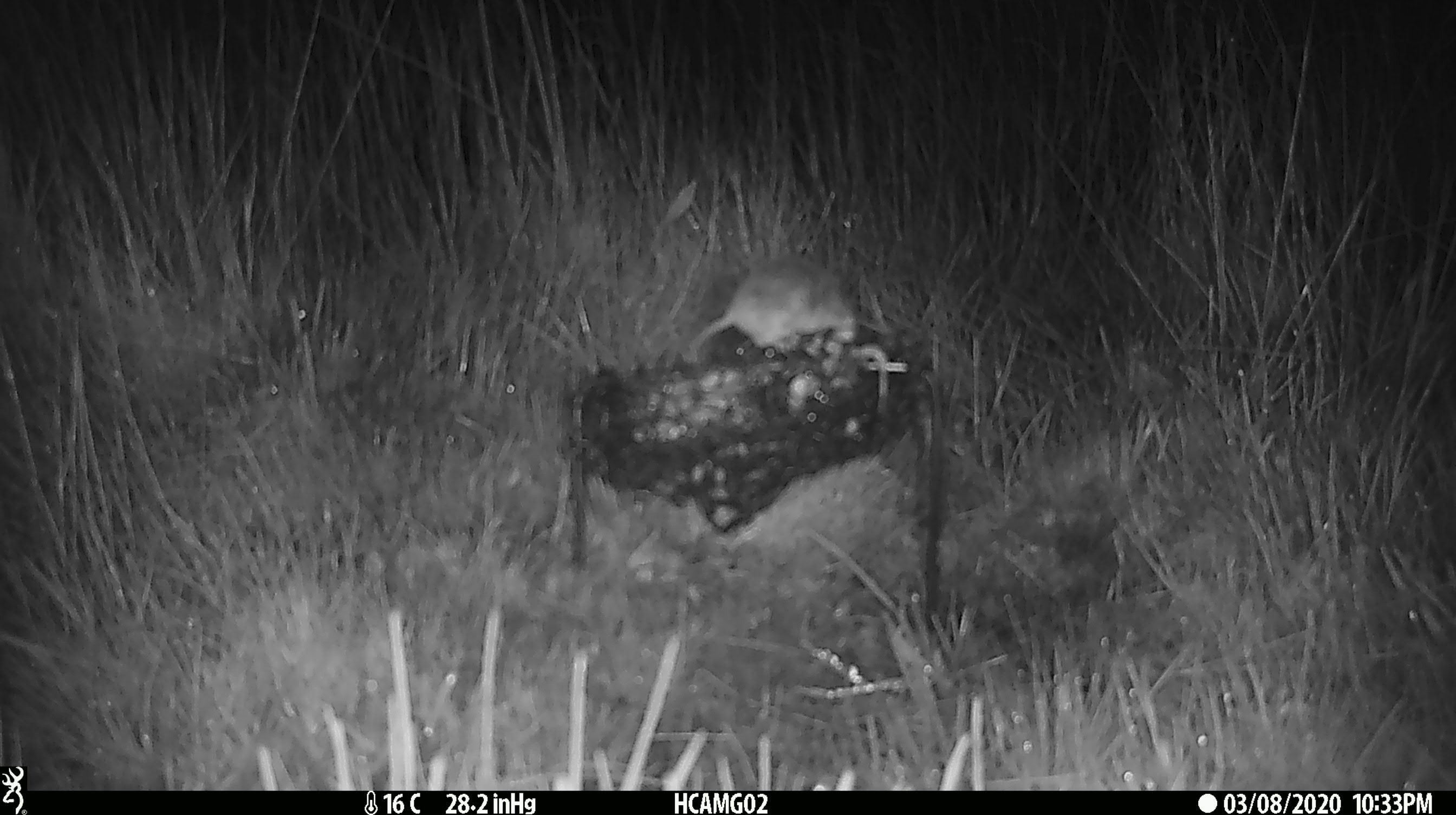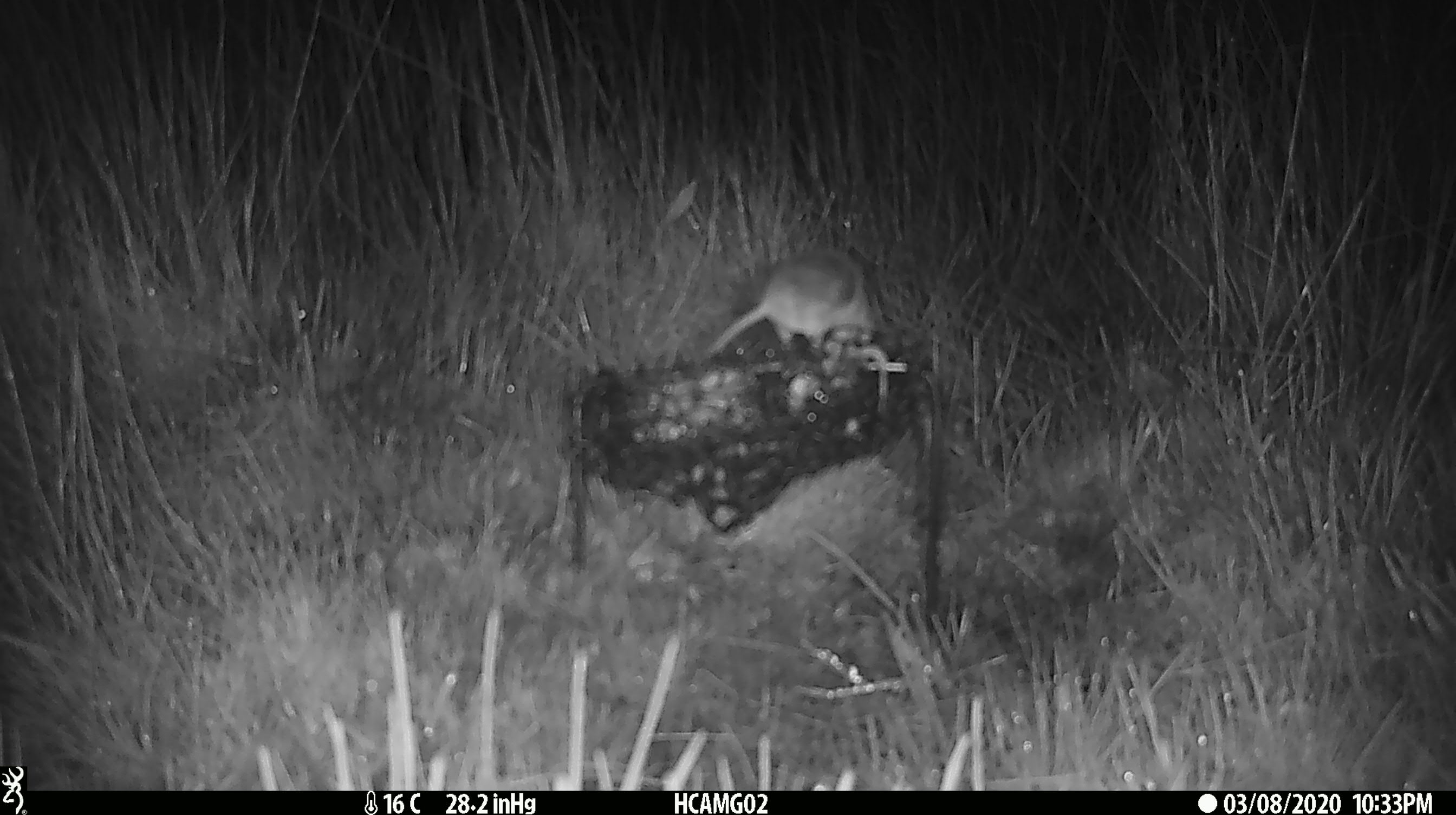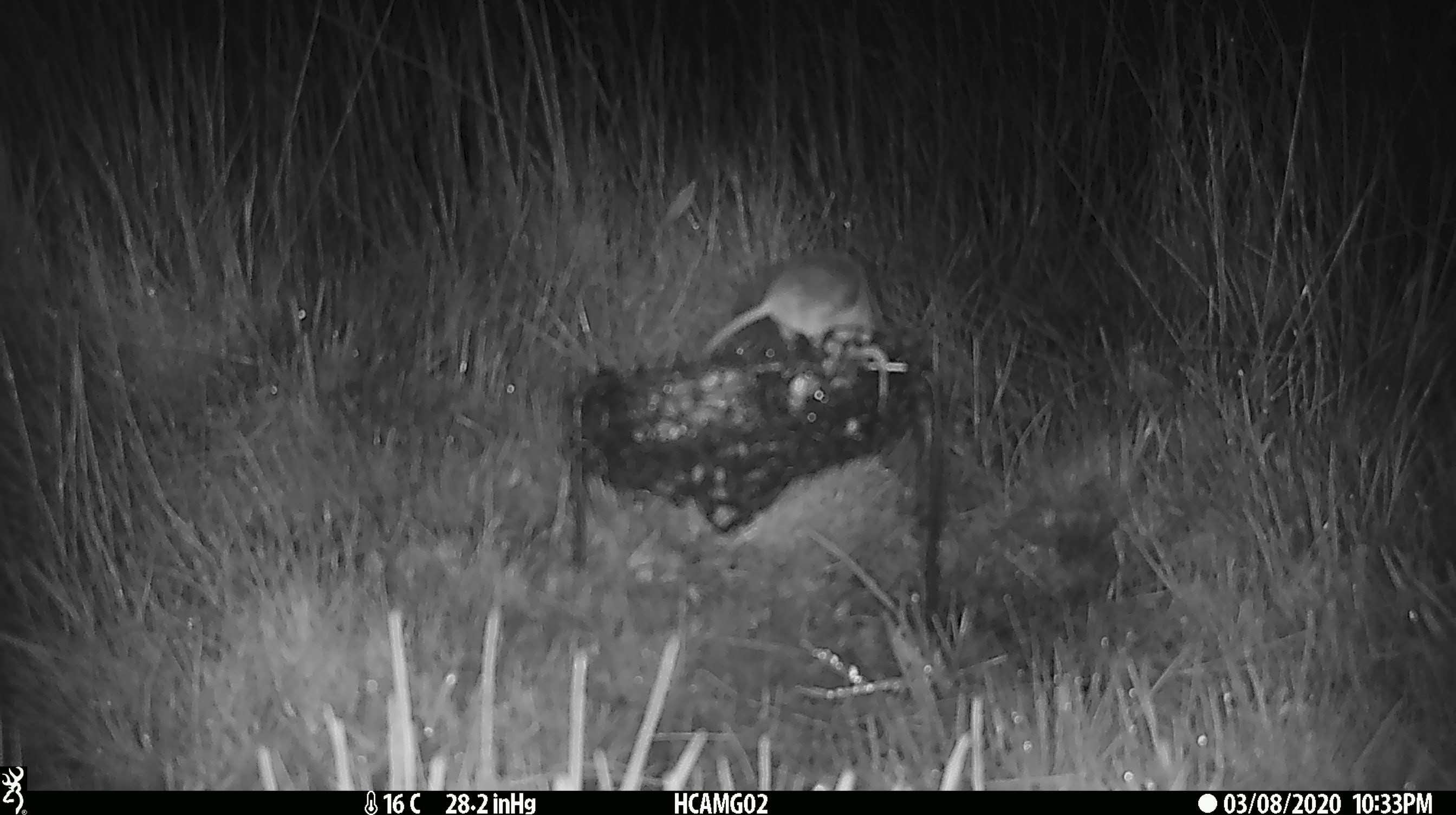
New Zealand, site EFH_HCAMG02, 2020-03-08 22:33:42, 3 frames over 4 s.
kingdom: Animalia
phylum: Chordata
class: Mammalia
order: Rodentia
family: Muridae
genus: Mus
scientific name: Mus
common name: mouse